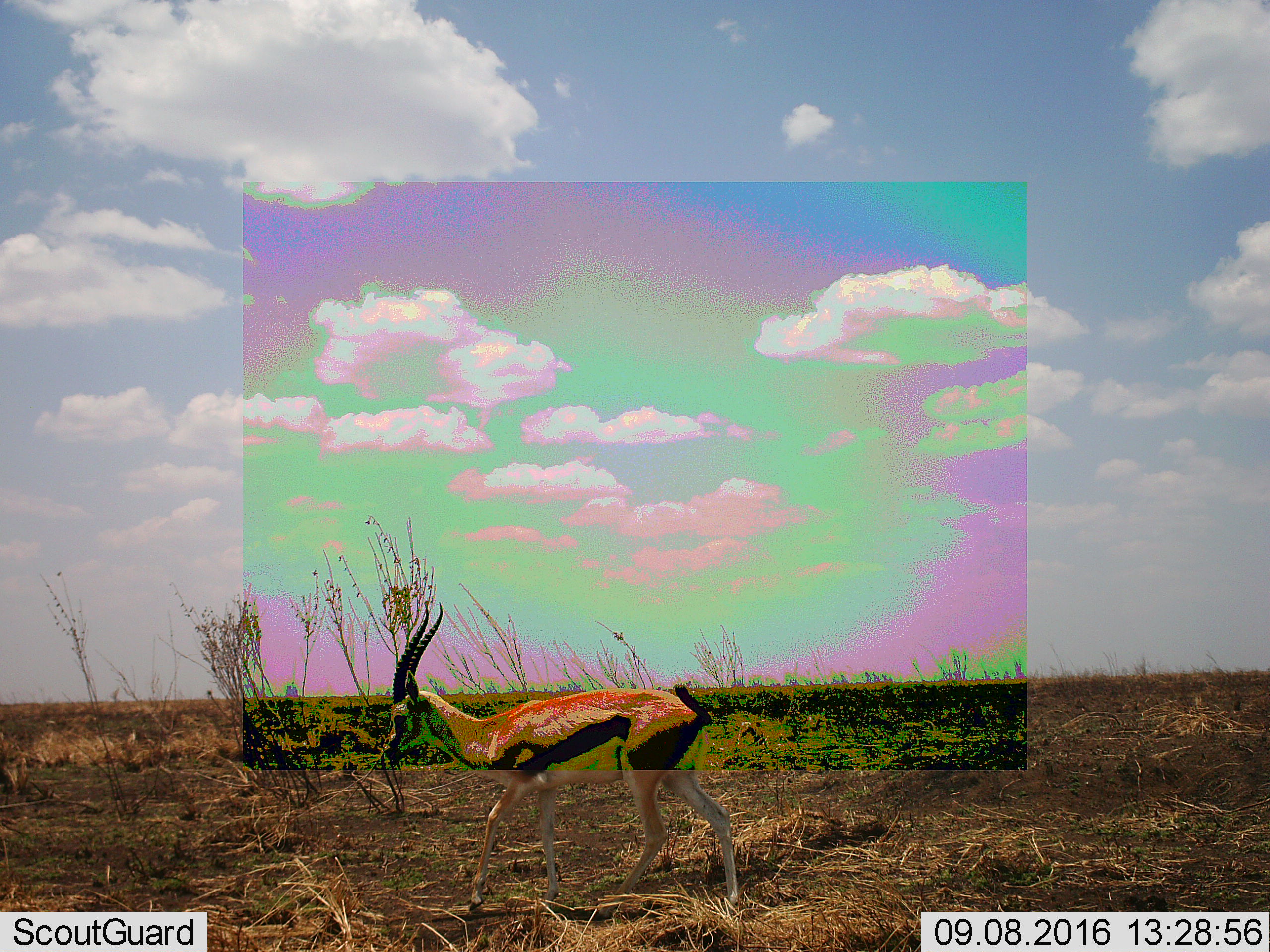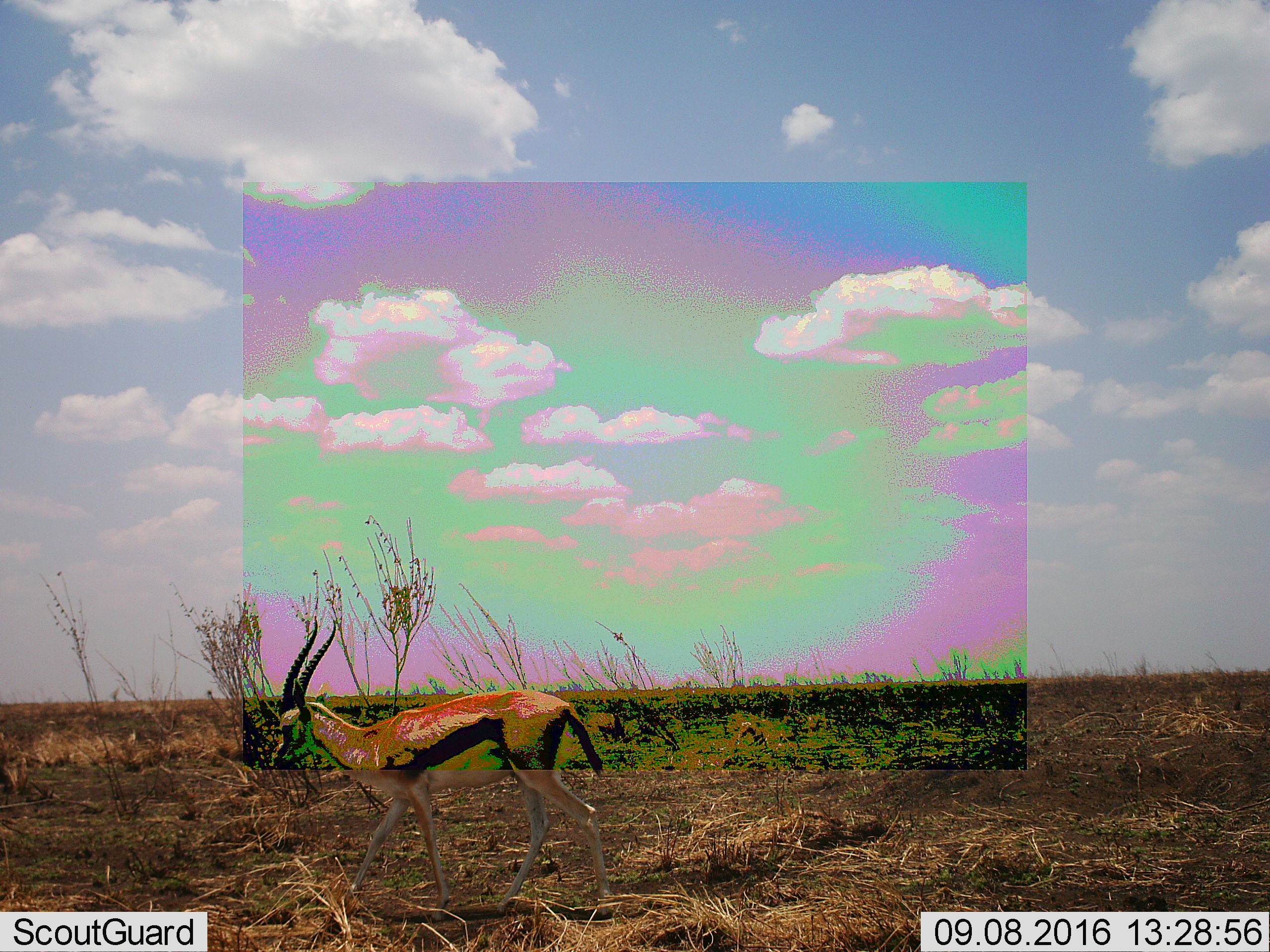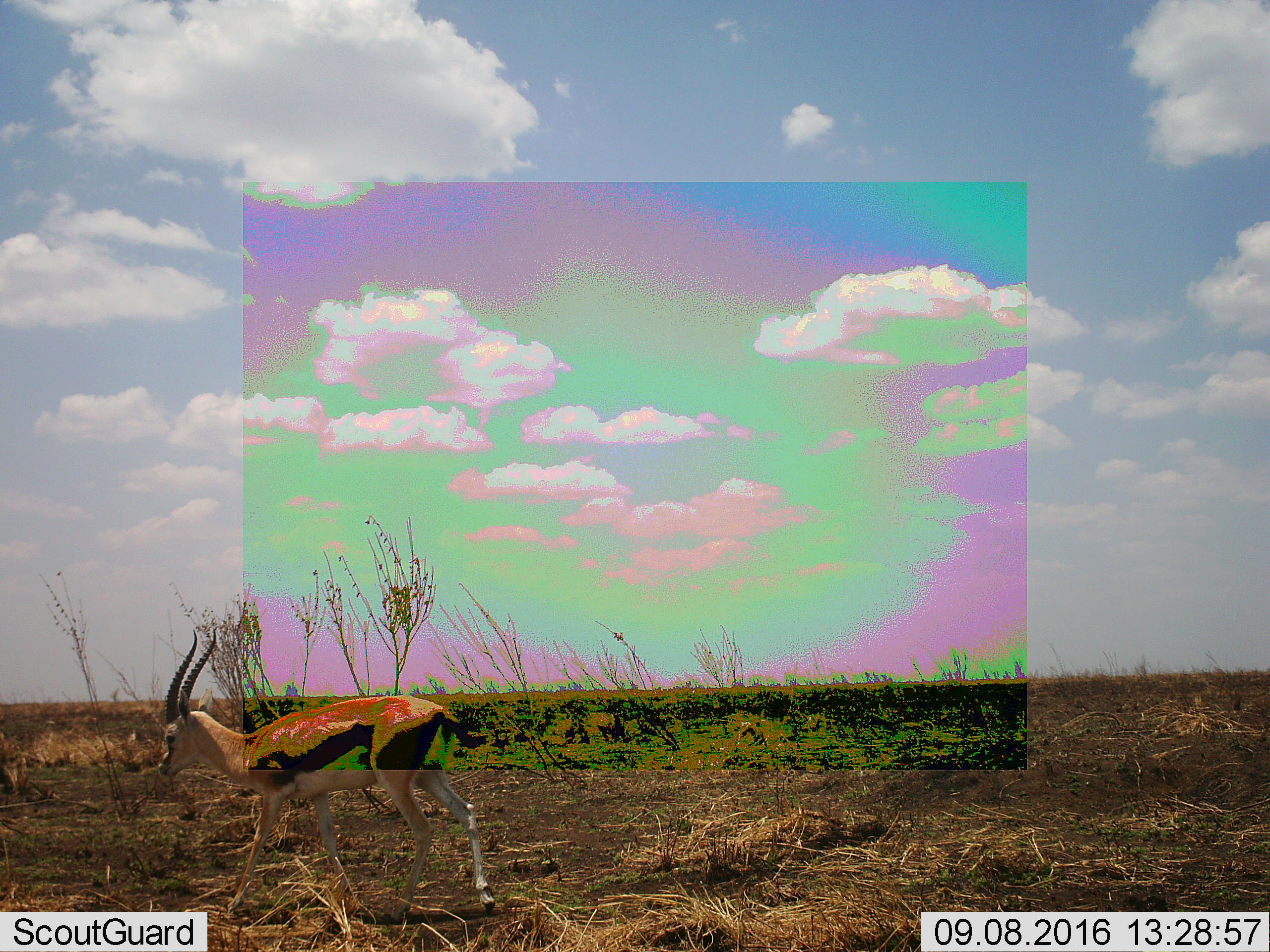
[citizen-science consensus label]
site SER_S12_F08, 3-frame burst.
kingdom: Animalia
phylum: Chordata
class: Mammalia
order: Artiodactyla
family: Bovidae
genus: Eudorcas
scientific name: Eudorcas thomsonii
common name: thomson's gazelle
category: gazellethomsons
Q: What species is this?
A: Gazellethomsons (thomson's gazelle) (Eudorcas thomsonii).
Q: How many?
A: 1.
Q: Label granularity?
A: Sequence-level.